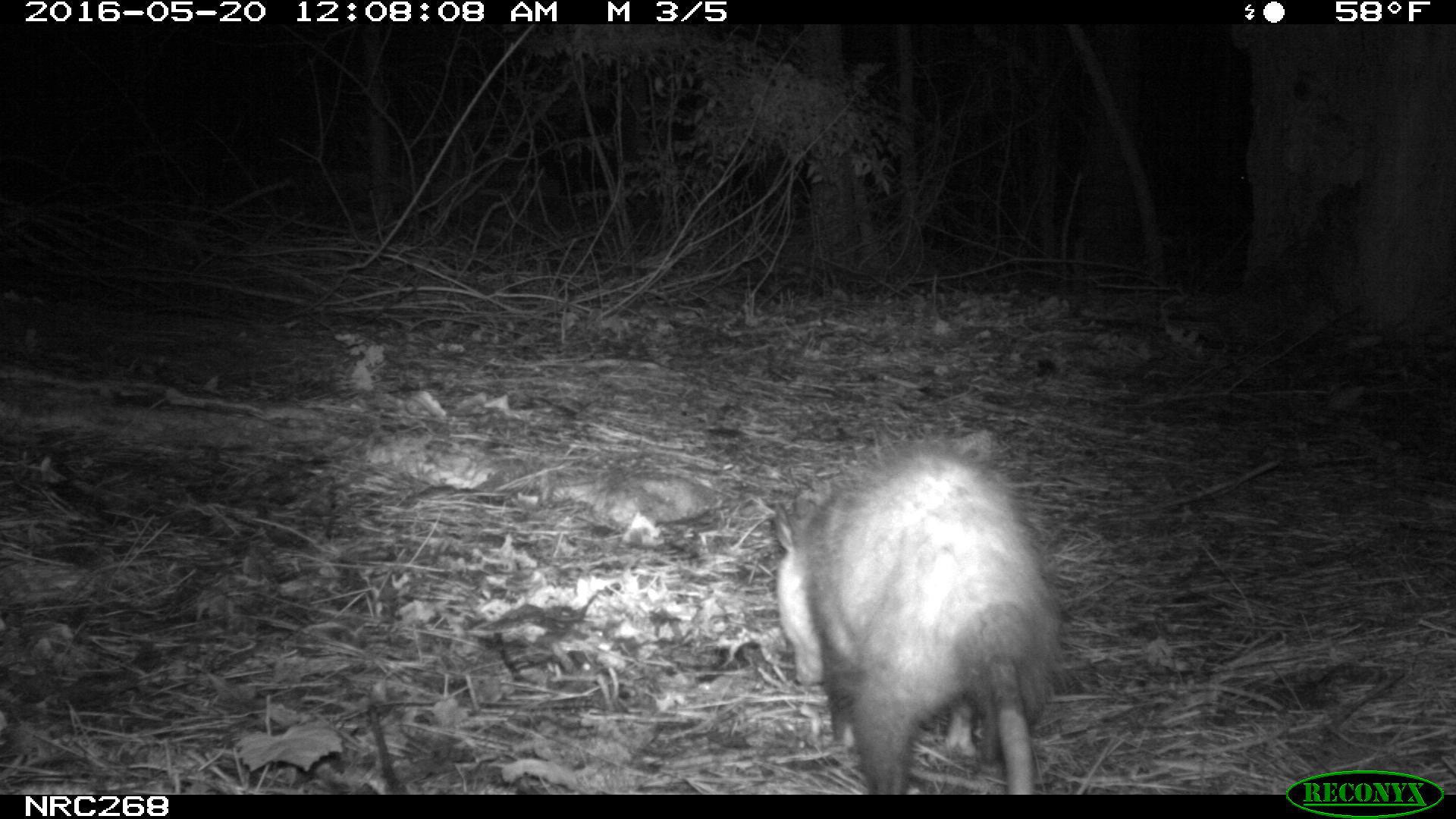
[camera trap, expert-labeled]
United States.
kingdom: Animalia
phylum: Chordata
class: Mammalia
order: Didelphimorphia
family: Didelphidae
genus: Didelphis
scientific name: Didelphis virginiana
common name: virginia opossum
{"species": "Virginia Opossum (Didelphis virginiana)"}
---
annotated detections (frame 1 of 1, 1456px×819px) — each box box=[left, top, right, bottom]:
Virginia Opossum: box=[765, 438, 1069, 798]